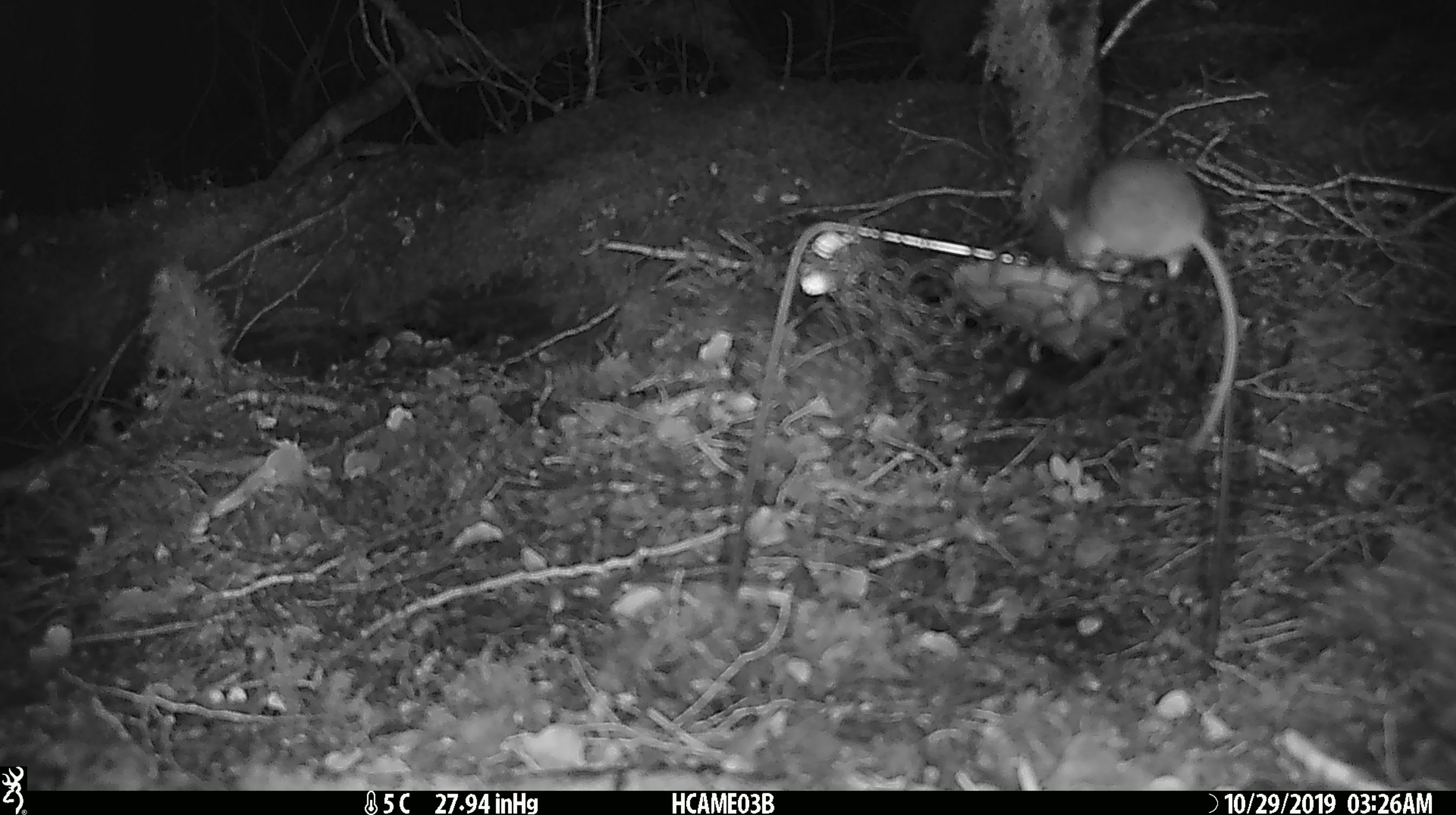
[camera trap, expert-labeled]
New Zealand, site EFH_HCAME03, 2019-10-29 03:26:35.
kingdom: Animalia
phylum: Chordata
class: Mammalia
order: Rodentia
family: Muridae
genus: Mus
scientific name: Mus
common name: mouse